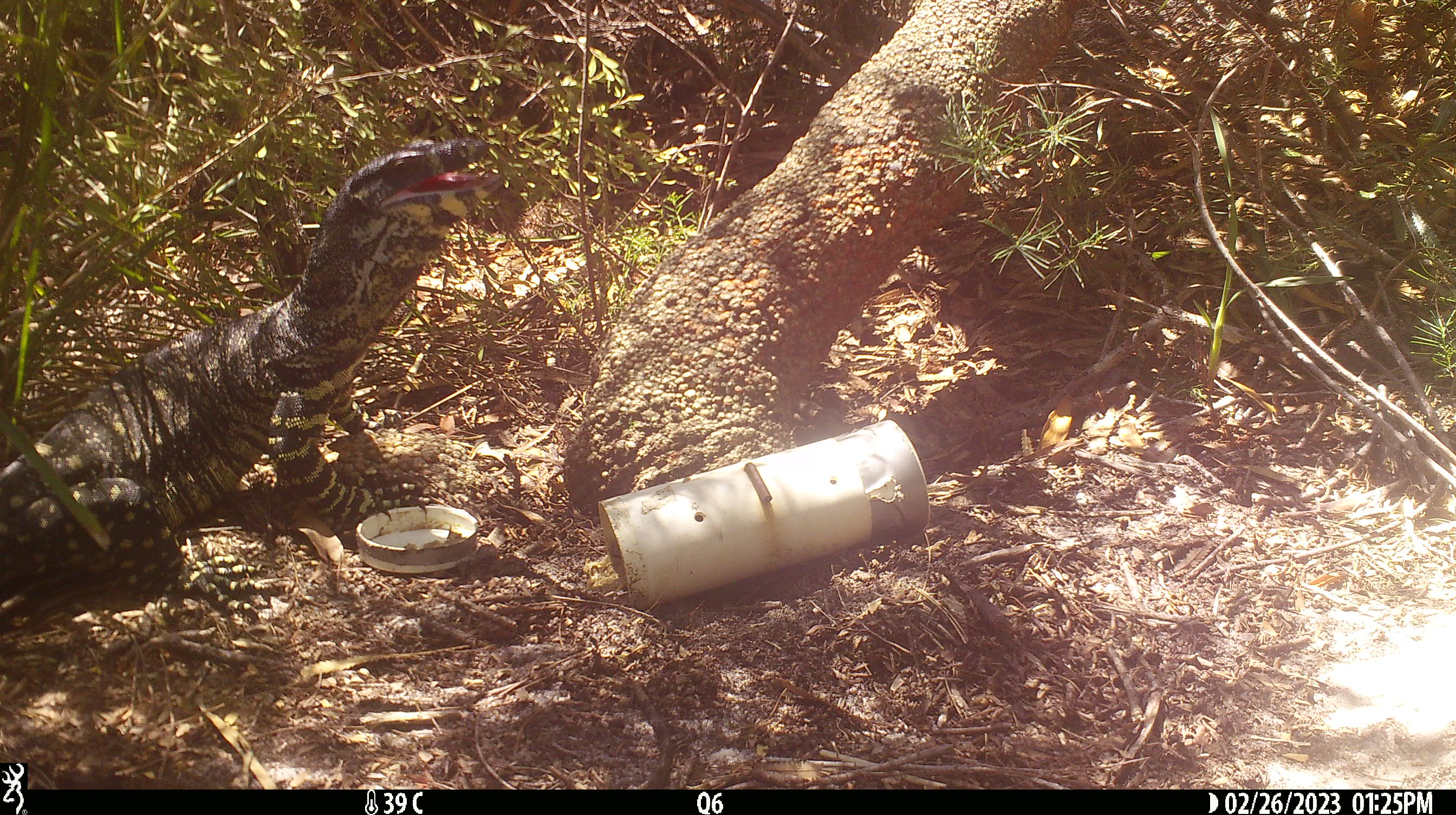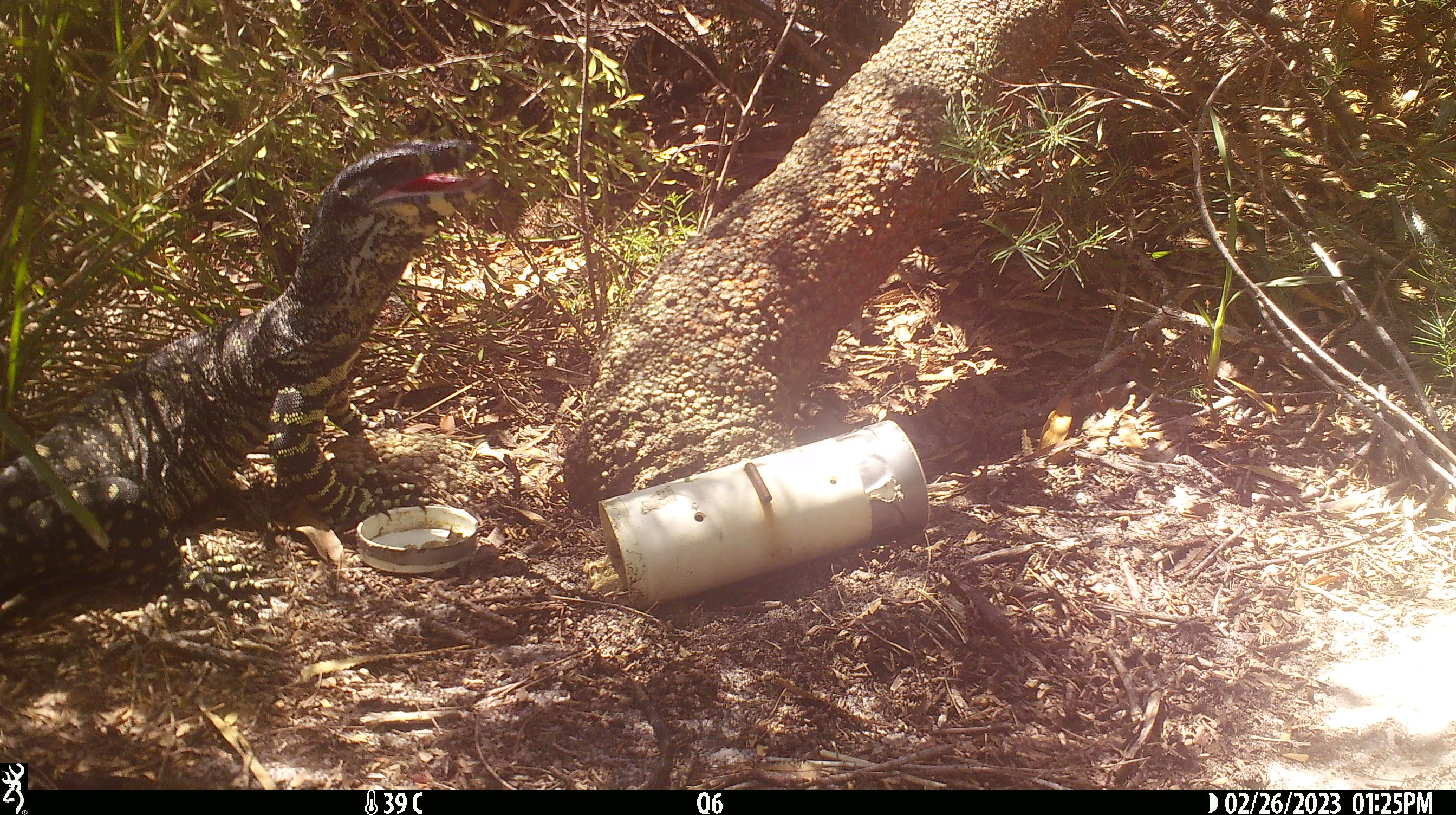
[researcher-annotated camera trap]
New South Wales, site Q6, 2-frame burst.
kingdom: Animalia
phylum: Chordata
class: Reptilia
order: Squamata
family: Varanidae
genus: Varanus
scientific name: Varanus varius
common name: lace monitor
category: goanna